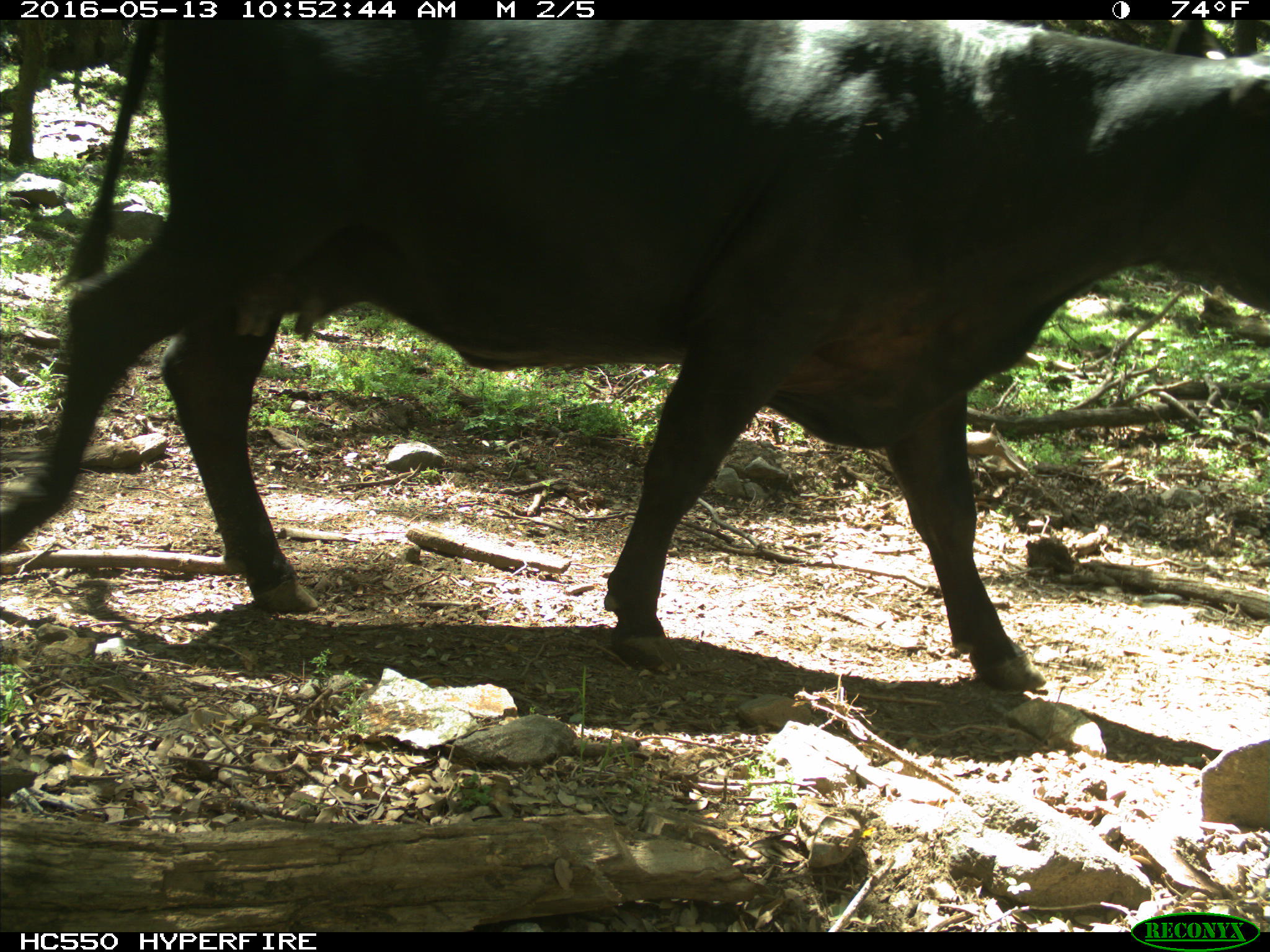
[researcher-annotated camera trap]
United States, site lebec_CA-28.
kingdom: Animalia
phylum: Chordata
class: Mammalia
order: Artiodactyla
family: Bovidae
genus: Bos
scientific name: Bos taurus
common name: domestic cow